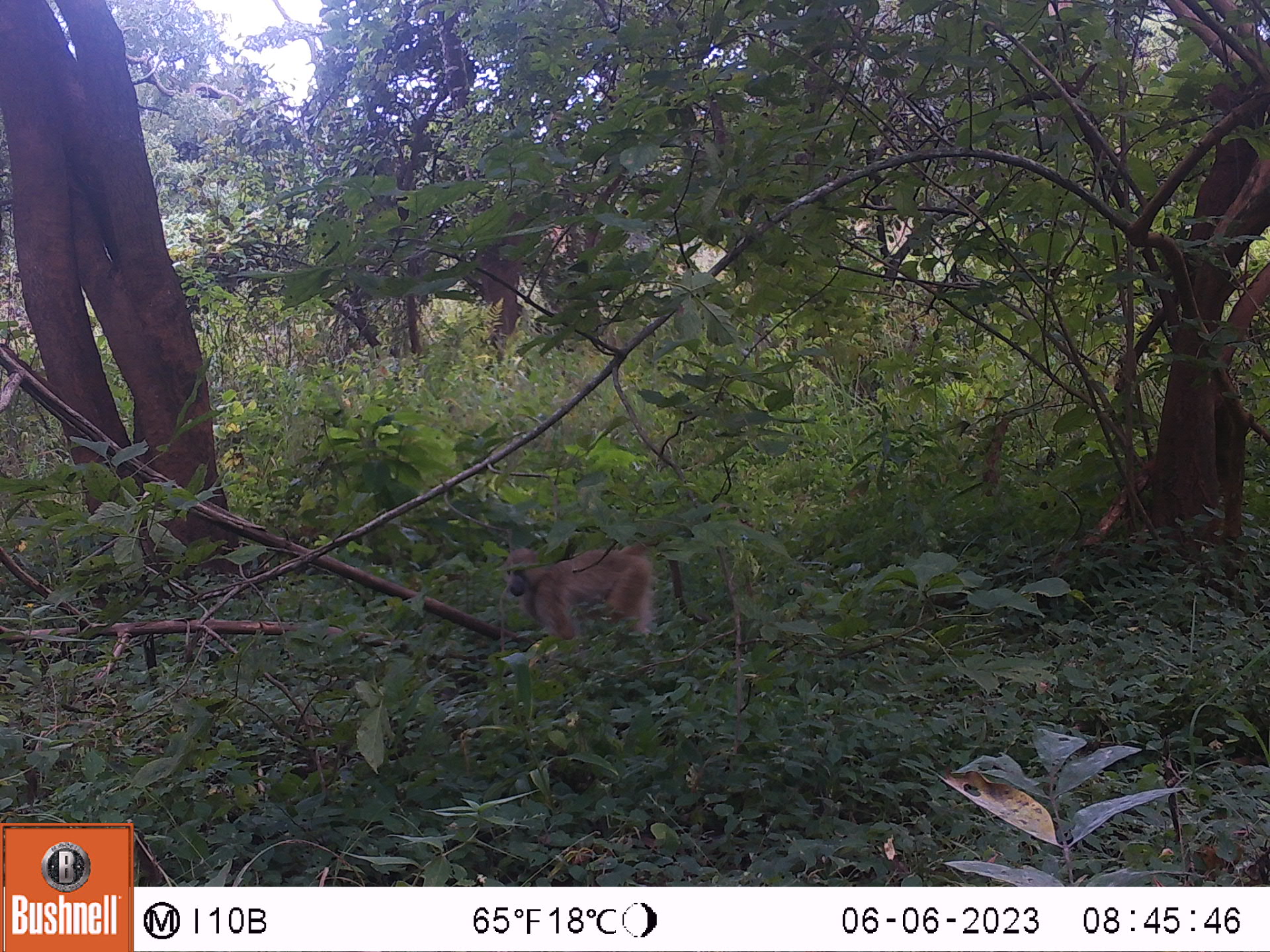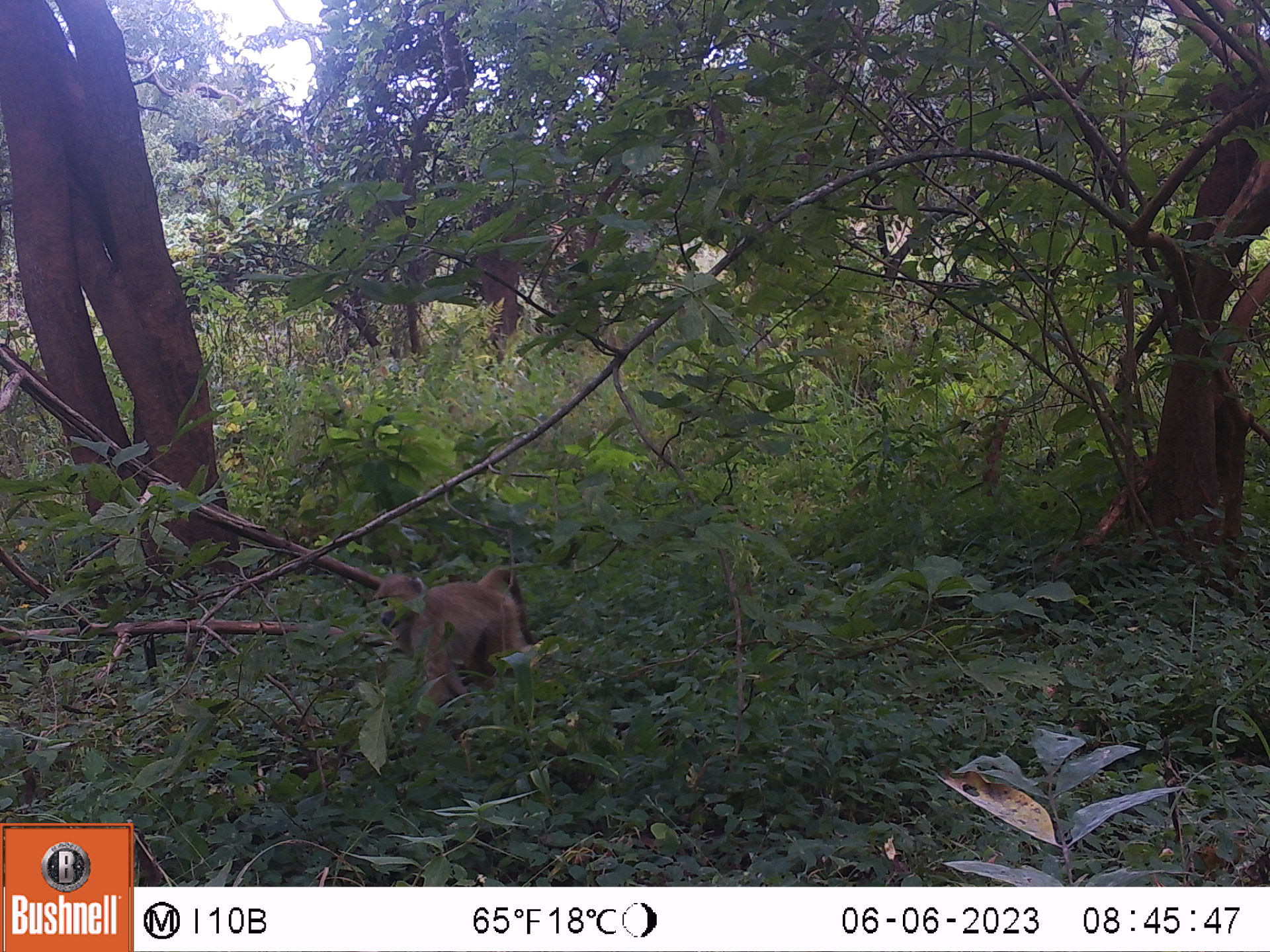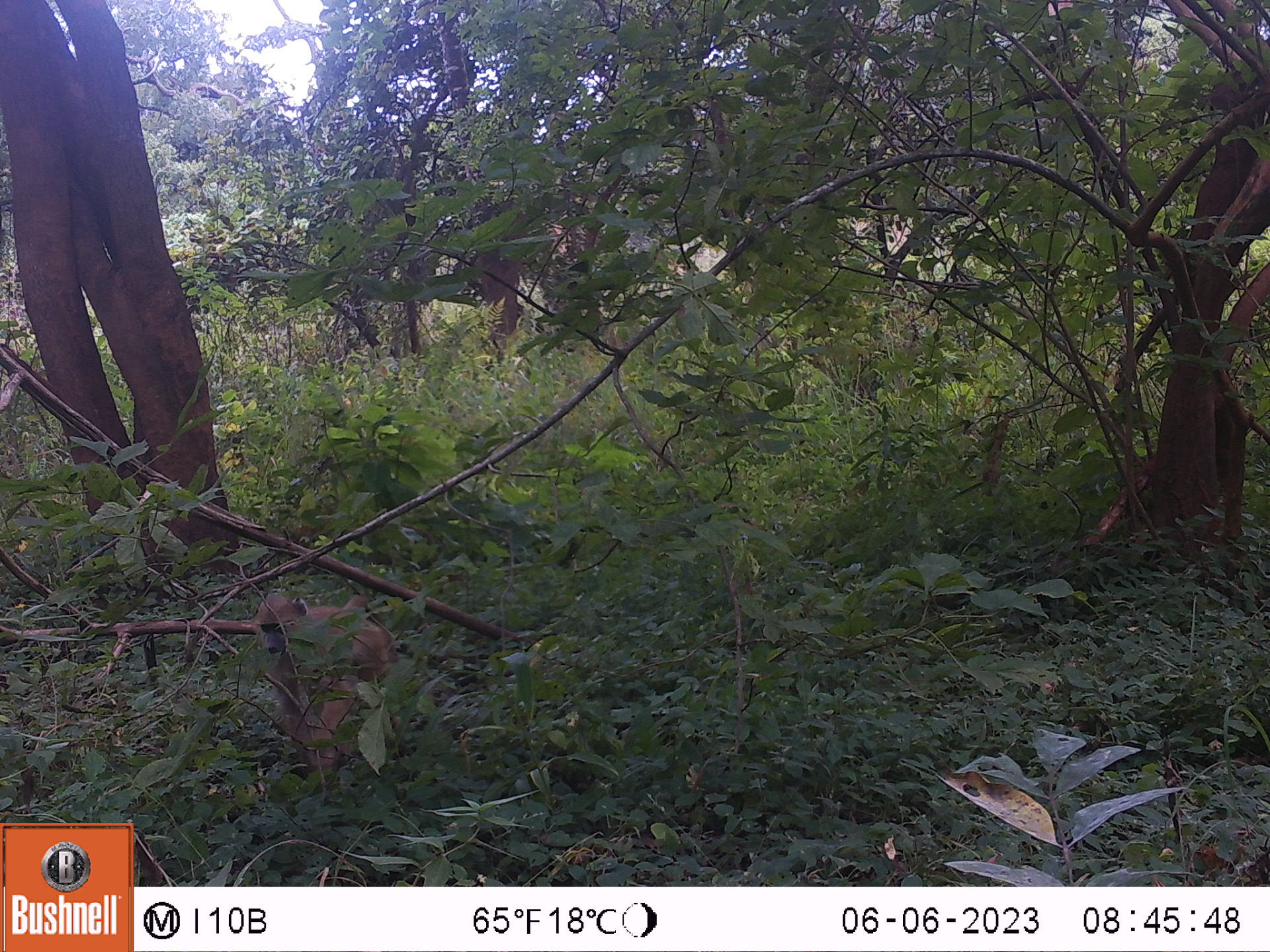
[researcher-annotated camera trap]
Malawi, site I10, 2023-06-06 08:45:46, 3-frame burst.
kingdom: Animalia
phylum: Chordata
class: Mammalia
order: Primates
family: Cercopithecidae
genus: Papio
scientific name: Papio cynocephalus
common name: yellow baboon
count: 1